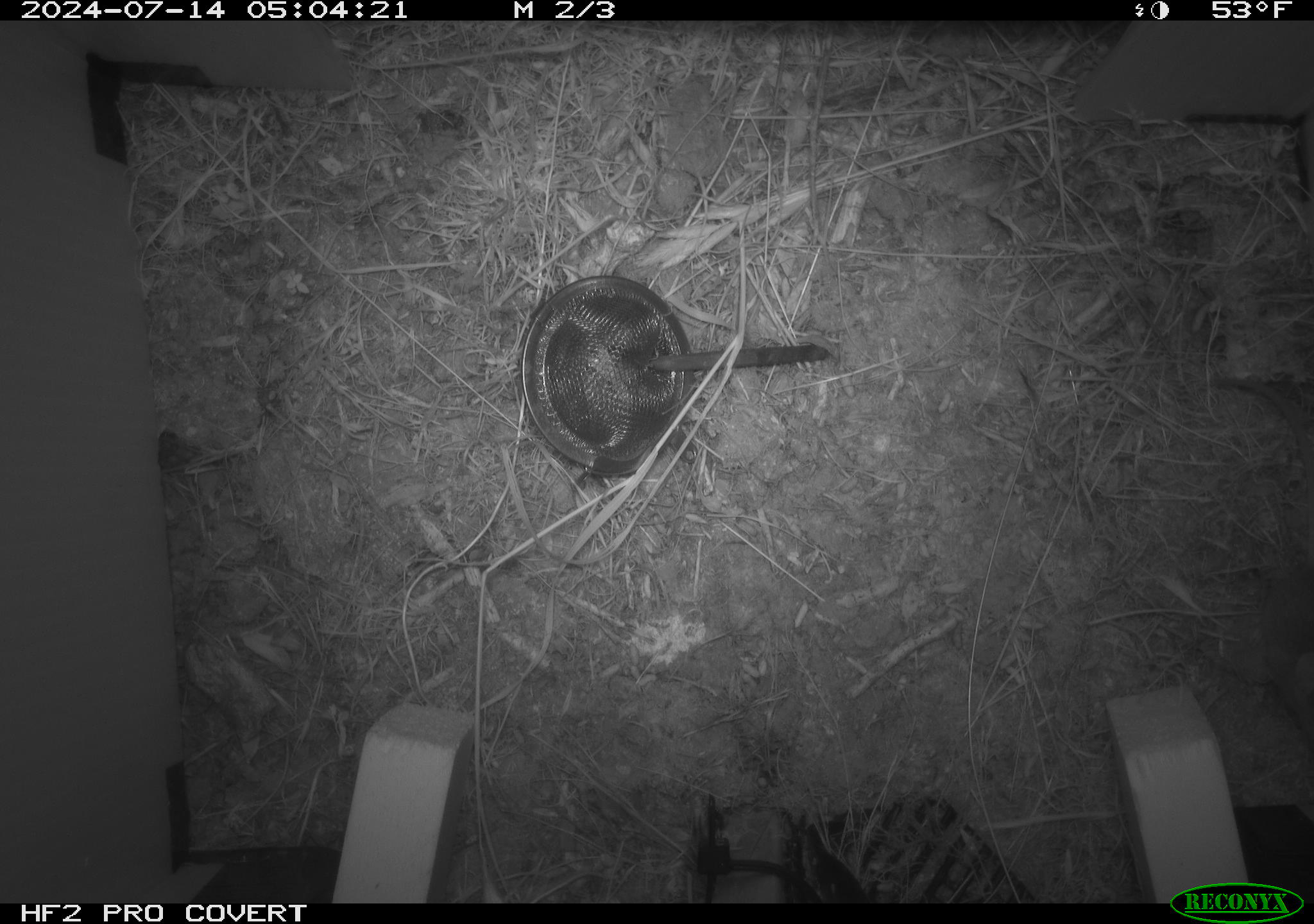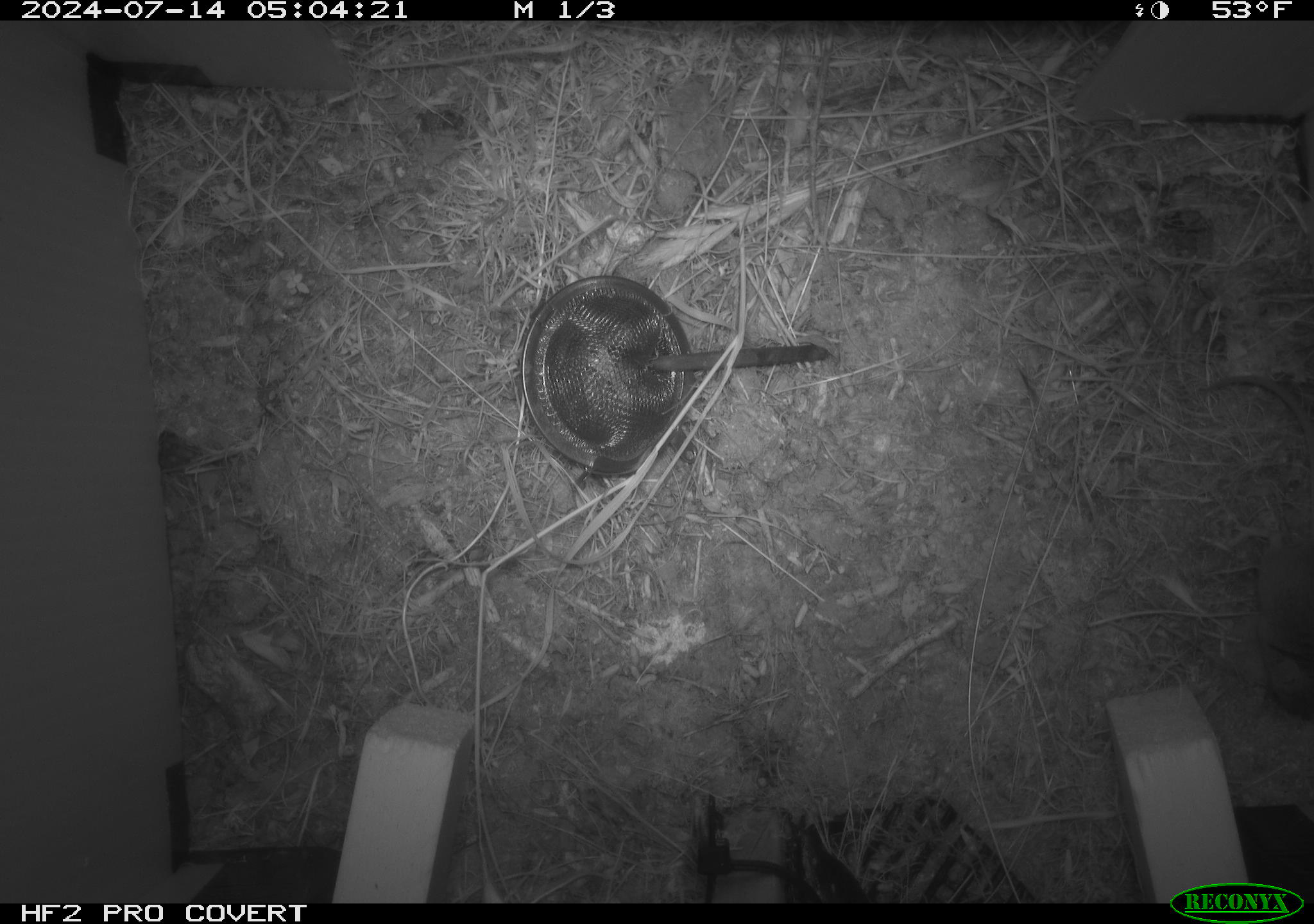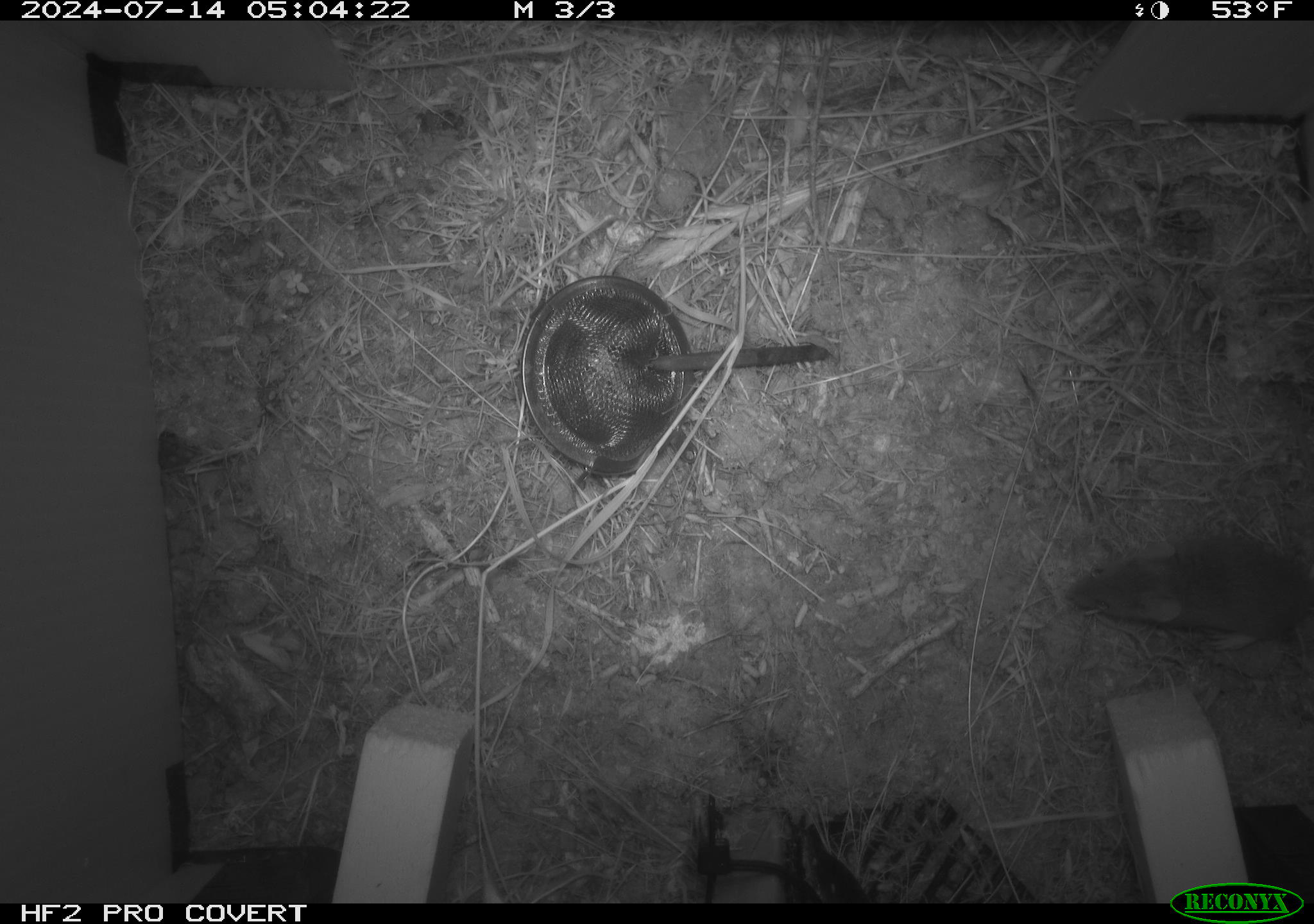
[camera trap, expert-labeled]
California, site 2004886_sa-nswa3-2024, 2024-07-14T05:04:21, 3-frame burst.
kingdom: Animalia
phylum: Chordata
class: Mammalia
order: Rodentia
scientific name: Rodentia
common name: rodent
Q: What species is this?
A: Rodent (Rodentia).